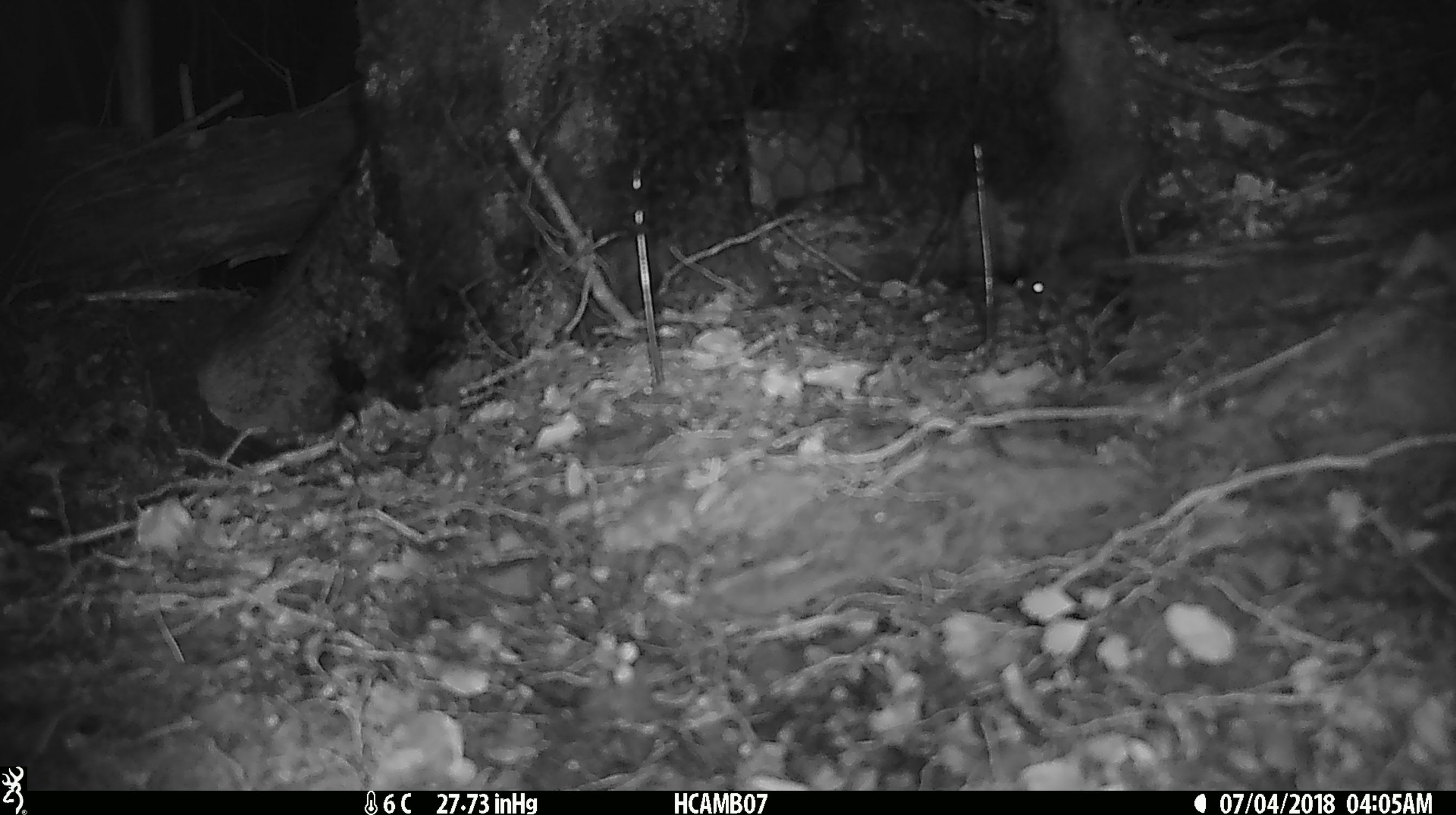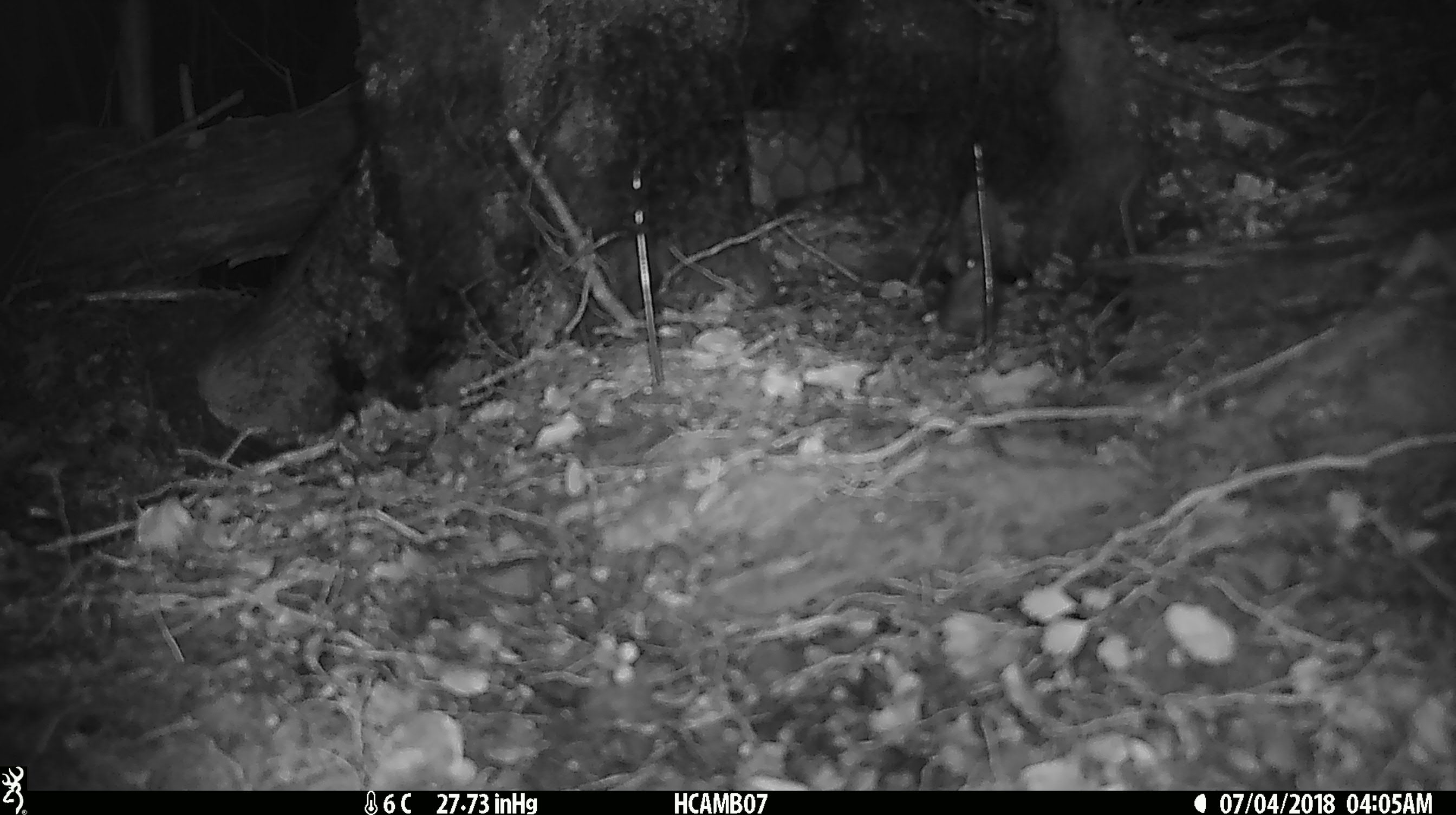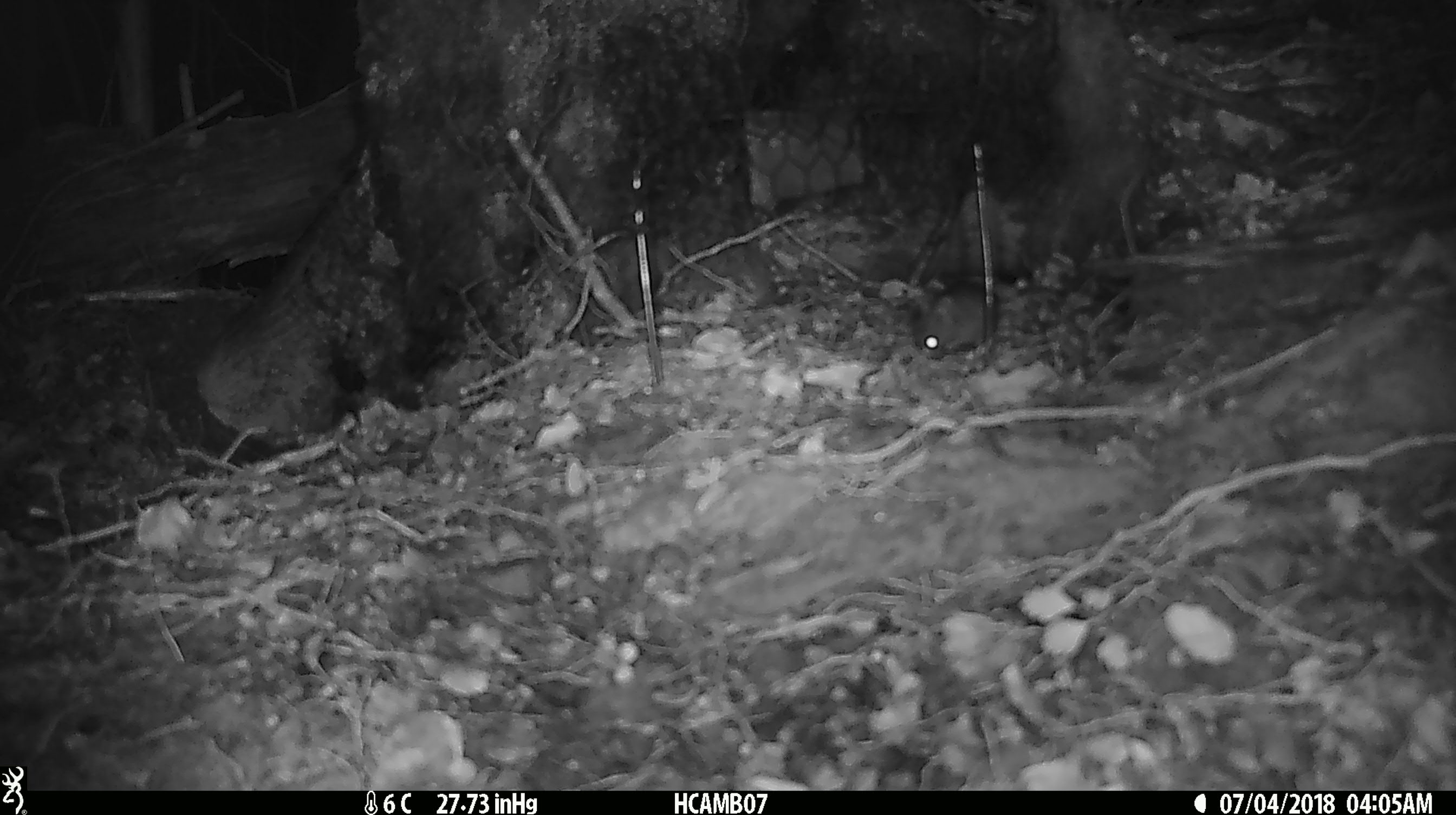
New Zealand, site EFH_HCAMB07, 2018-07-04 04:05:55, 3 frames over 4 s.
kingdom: Animalia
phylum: Chordata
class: Mammalia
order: Rodentia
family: Muridae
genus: Mus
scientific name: Mus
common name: mouse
Mouse (Mus).